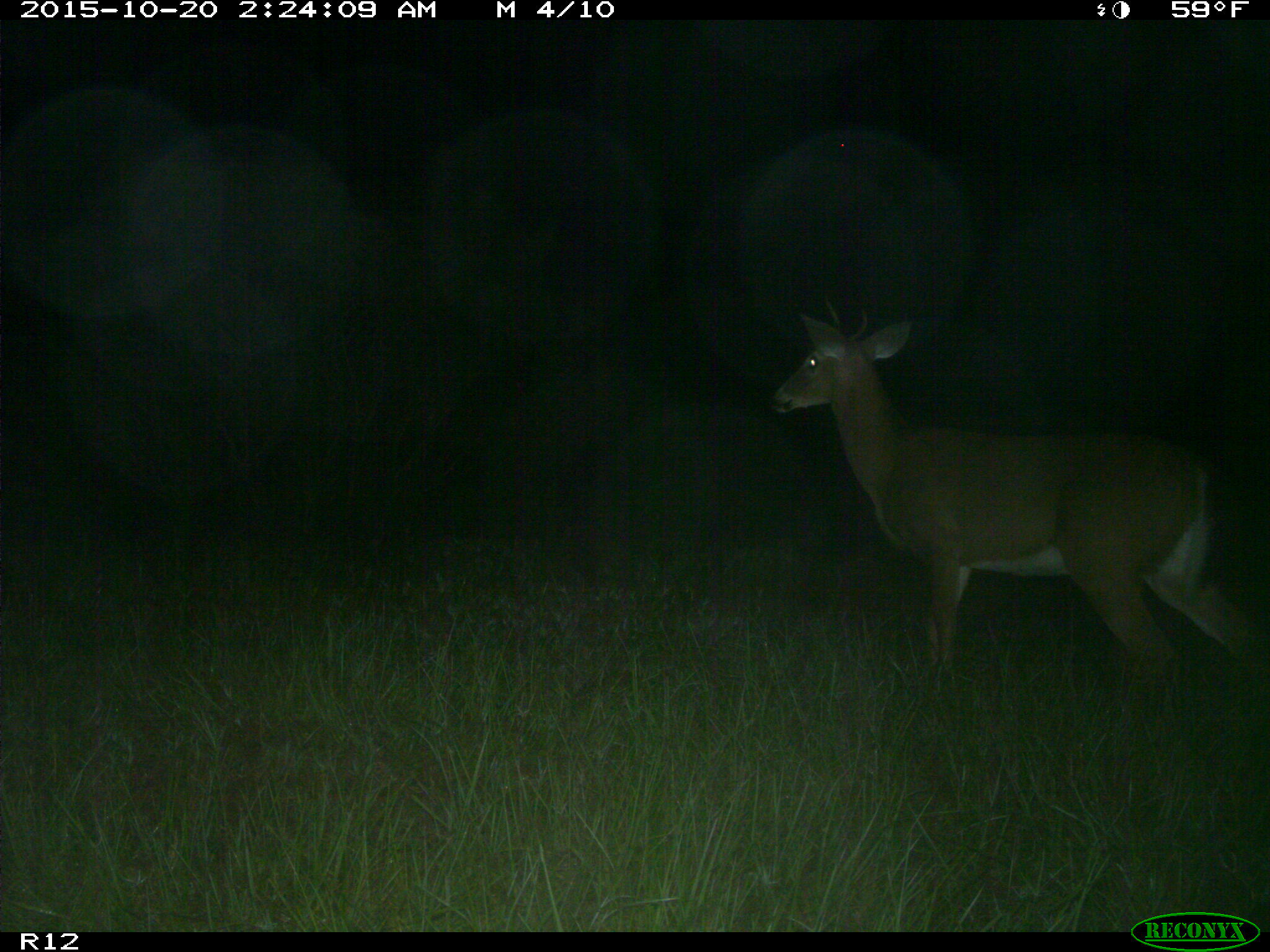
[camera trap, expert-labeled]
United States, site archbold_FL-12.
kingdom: Animalia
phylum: Chordata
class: Mammalia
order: Artiodactyla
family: Cervidae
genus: Odocoileus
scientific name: Odocoileus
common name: deer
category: unidentified deer